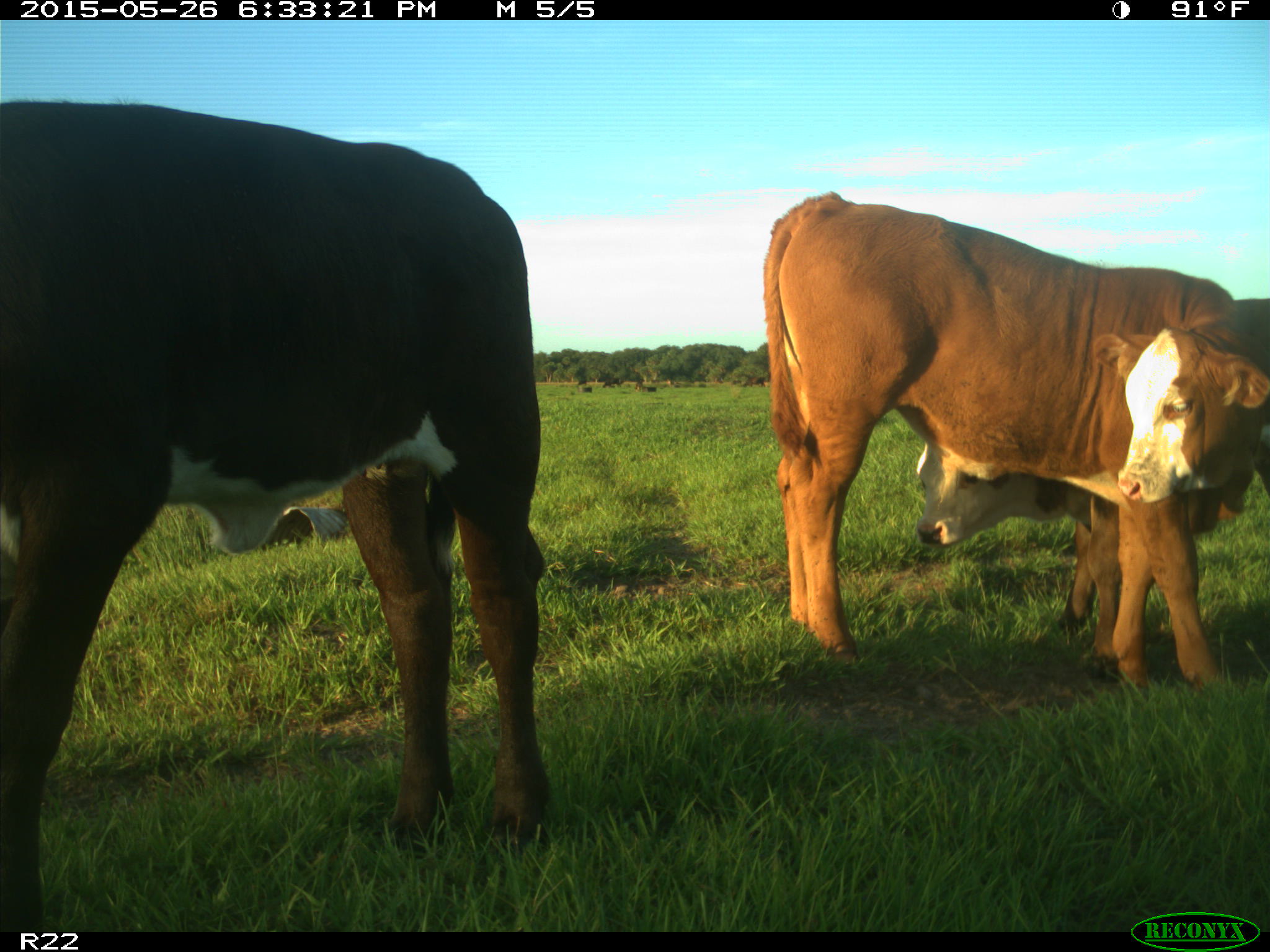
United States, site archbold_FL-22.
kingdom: Animalia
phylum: Chordata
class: Mammalia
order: Artiodactyla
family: Bovidae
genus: Bos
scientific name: Bos taurus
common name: domestic cow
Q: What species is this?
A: Bos taurus (domestic cow).